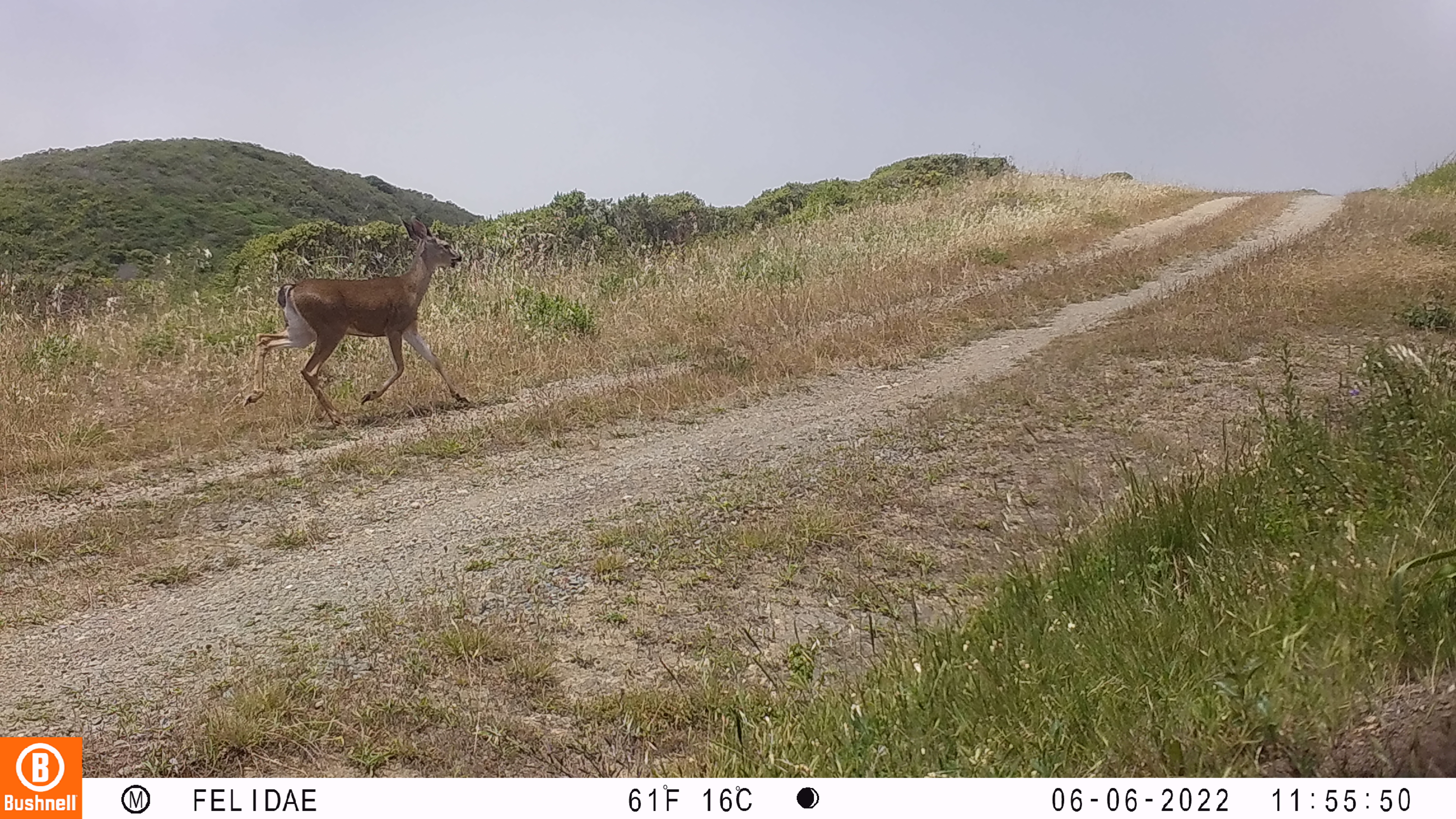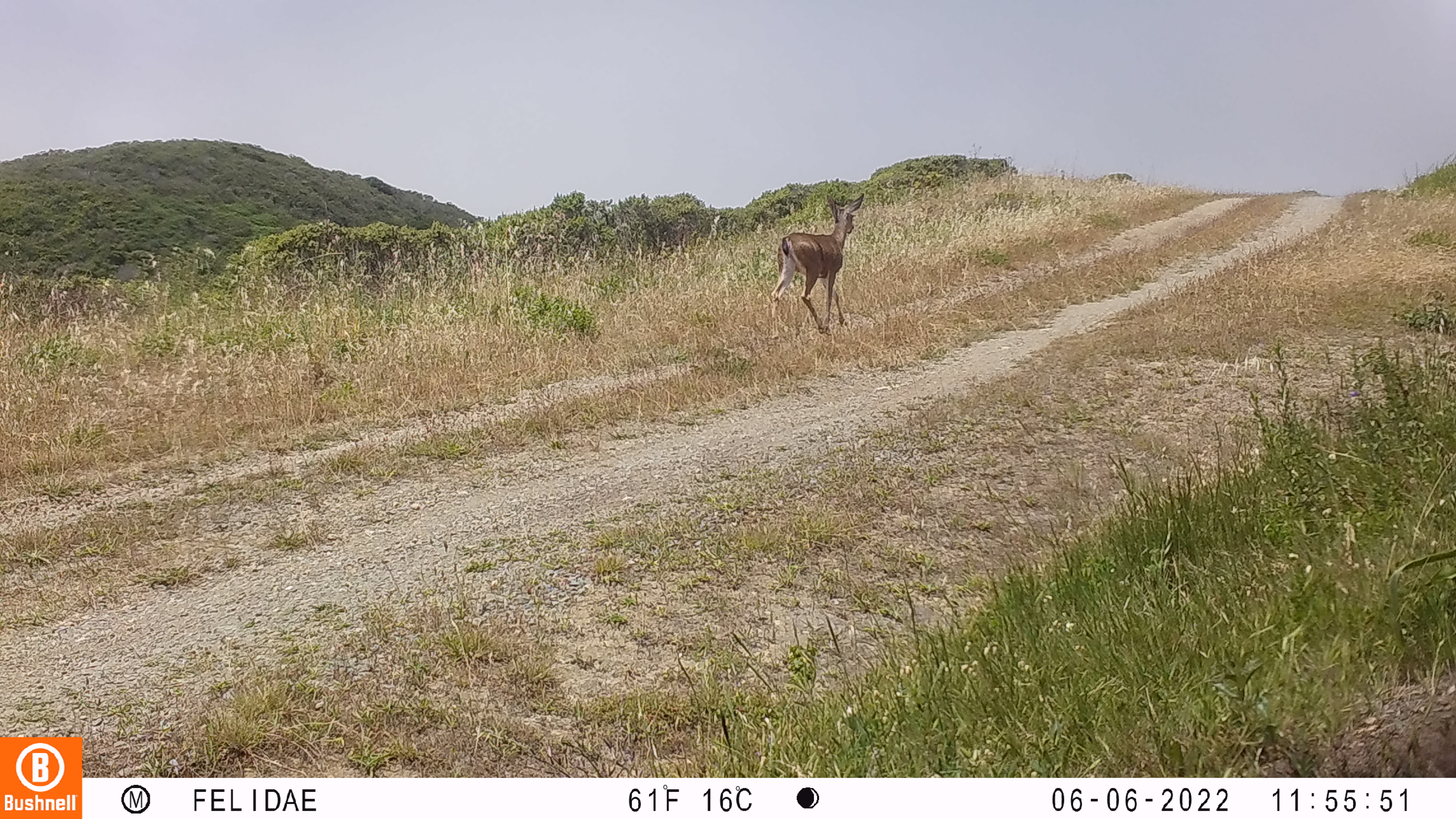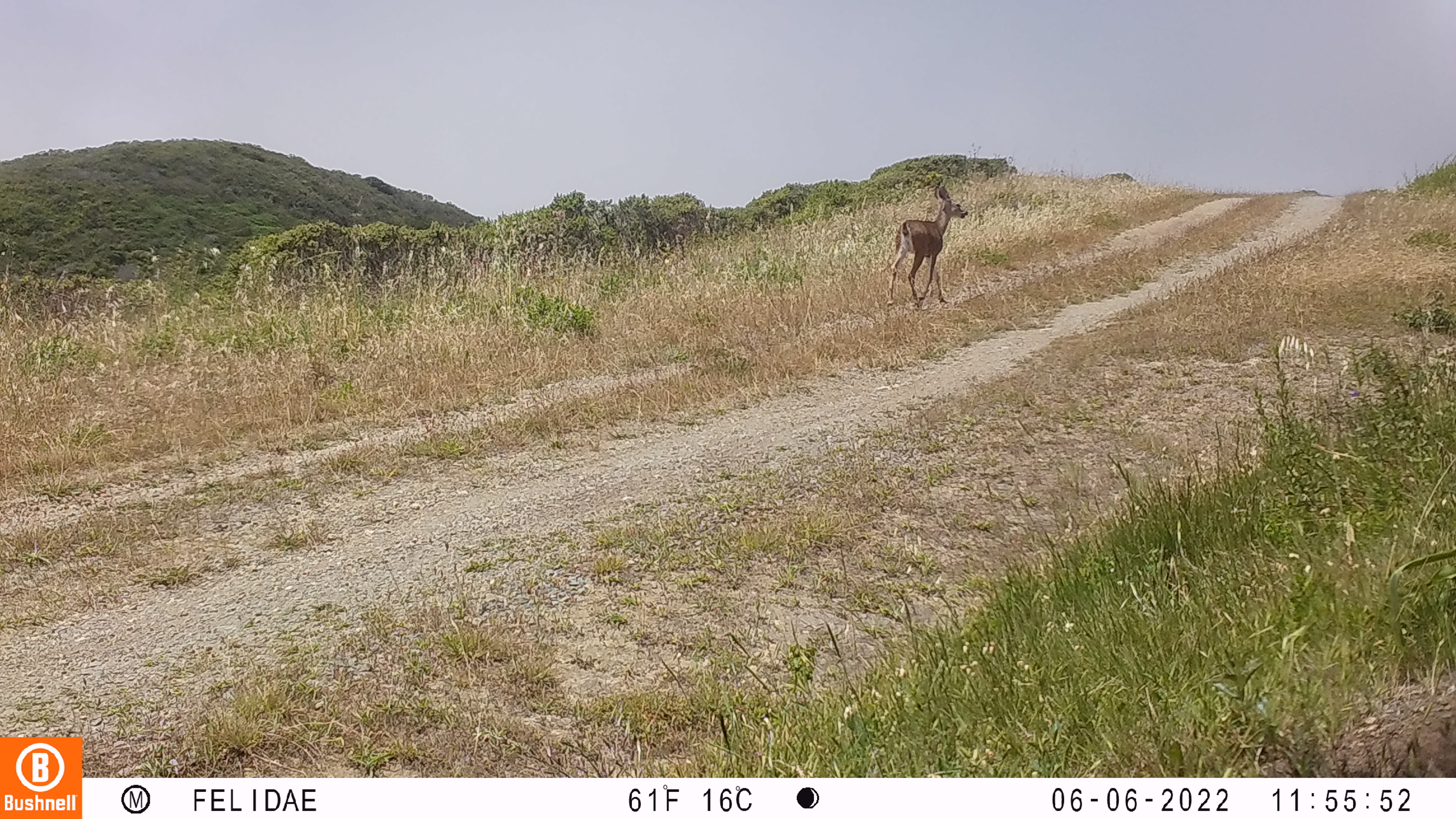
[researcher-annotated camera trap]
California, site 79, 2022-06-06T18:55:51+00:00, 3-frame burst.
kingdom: Animalia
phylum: Chordata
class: Mammalia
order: Artiodactyla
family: Cervidae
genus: Odocoileus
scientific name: Odocoileus hemionus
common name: mule deer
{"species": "mule deer (Odocoileus hemionus)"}